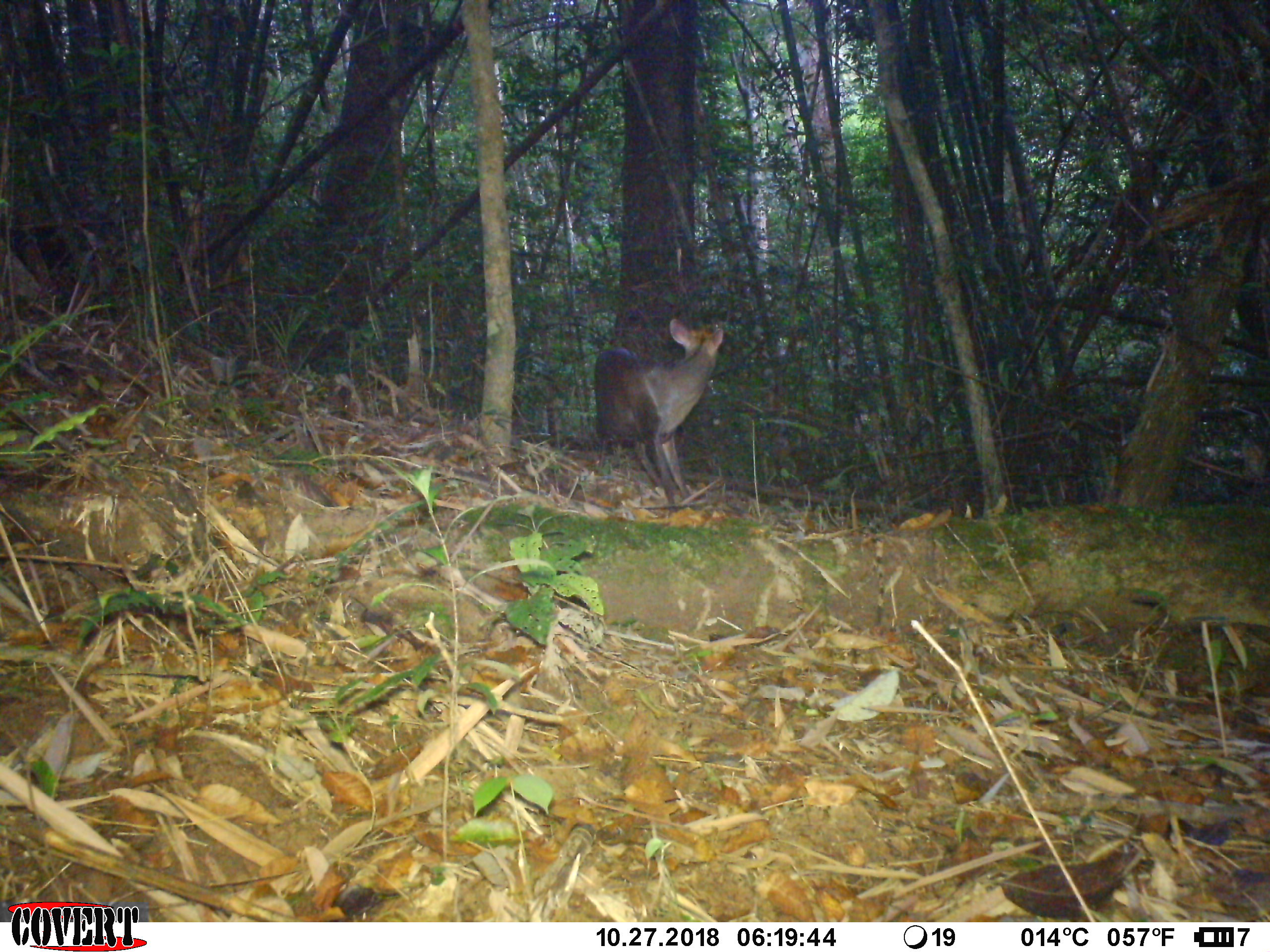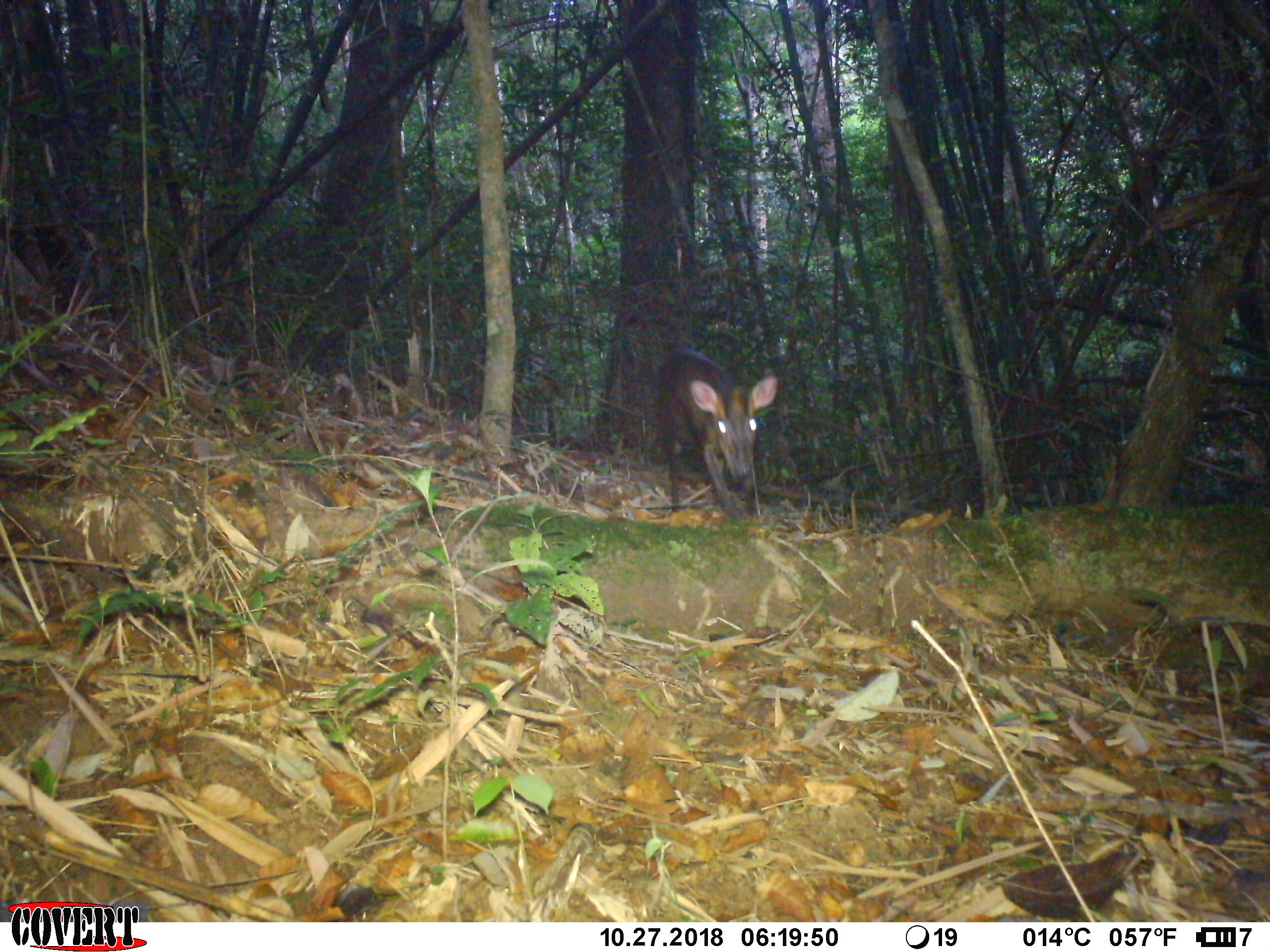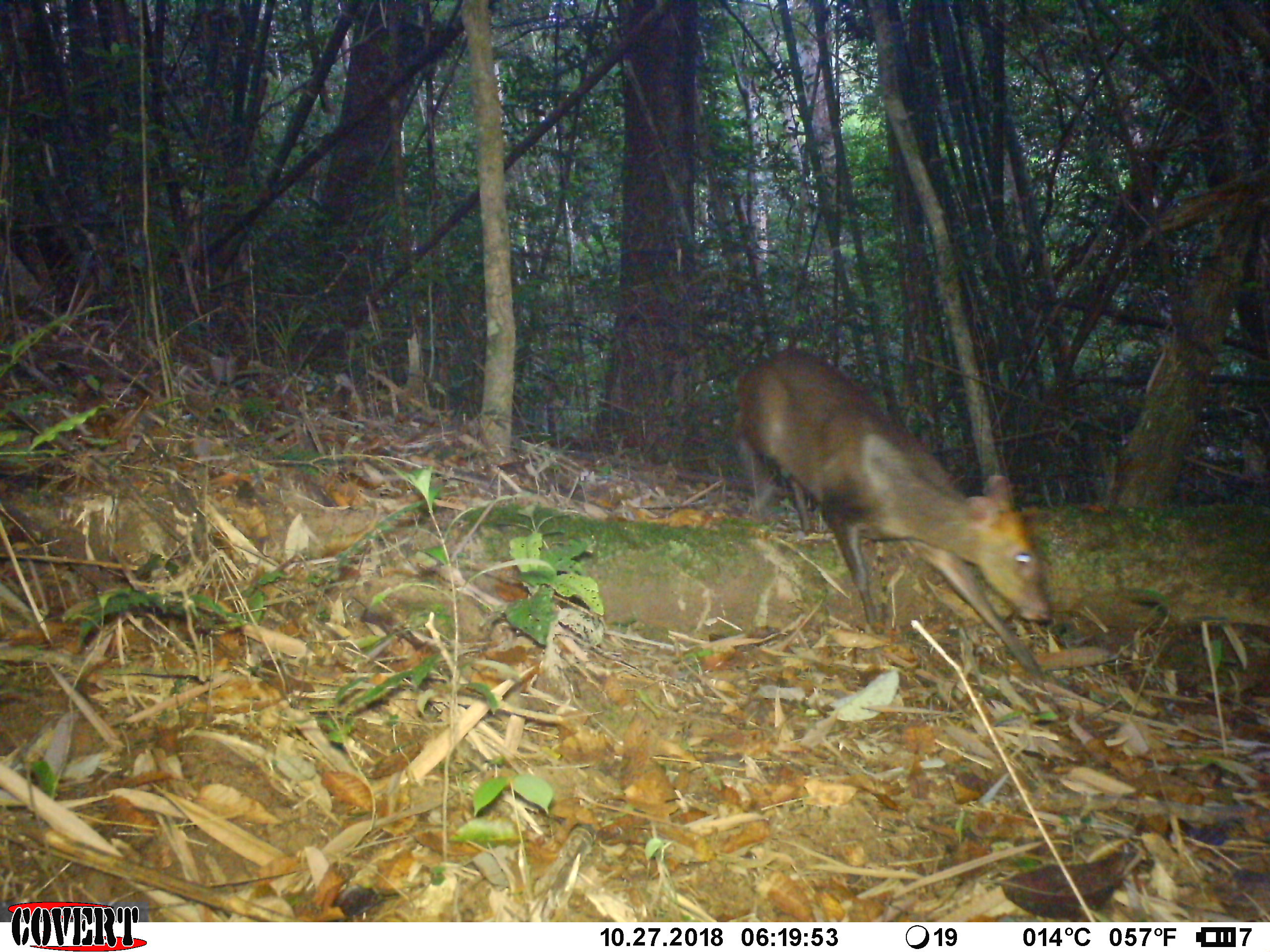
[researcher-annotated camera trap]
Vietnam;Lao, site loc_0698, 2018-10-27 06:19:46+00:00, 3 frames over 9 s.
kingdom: Animalia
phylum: Chordata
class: Mammalia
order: Artiodactyla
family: Cervidae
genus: Muntiacus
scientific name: Muntiacus rooseveltorum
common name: roosevelt's muntjac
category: roosevelts muntjac group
Roosevelts muntjac group (roosevelt's muntjac) (Muntiacus rooseveltorum). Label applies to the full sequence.